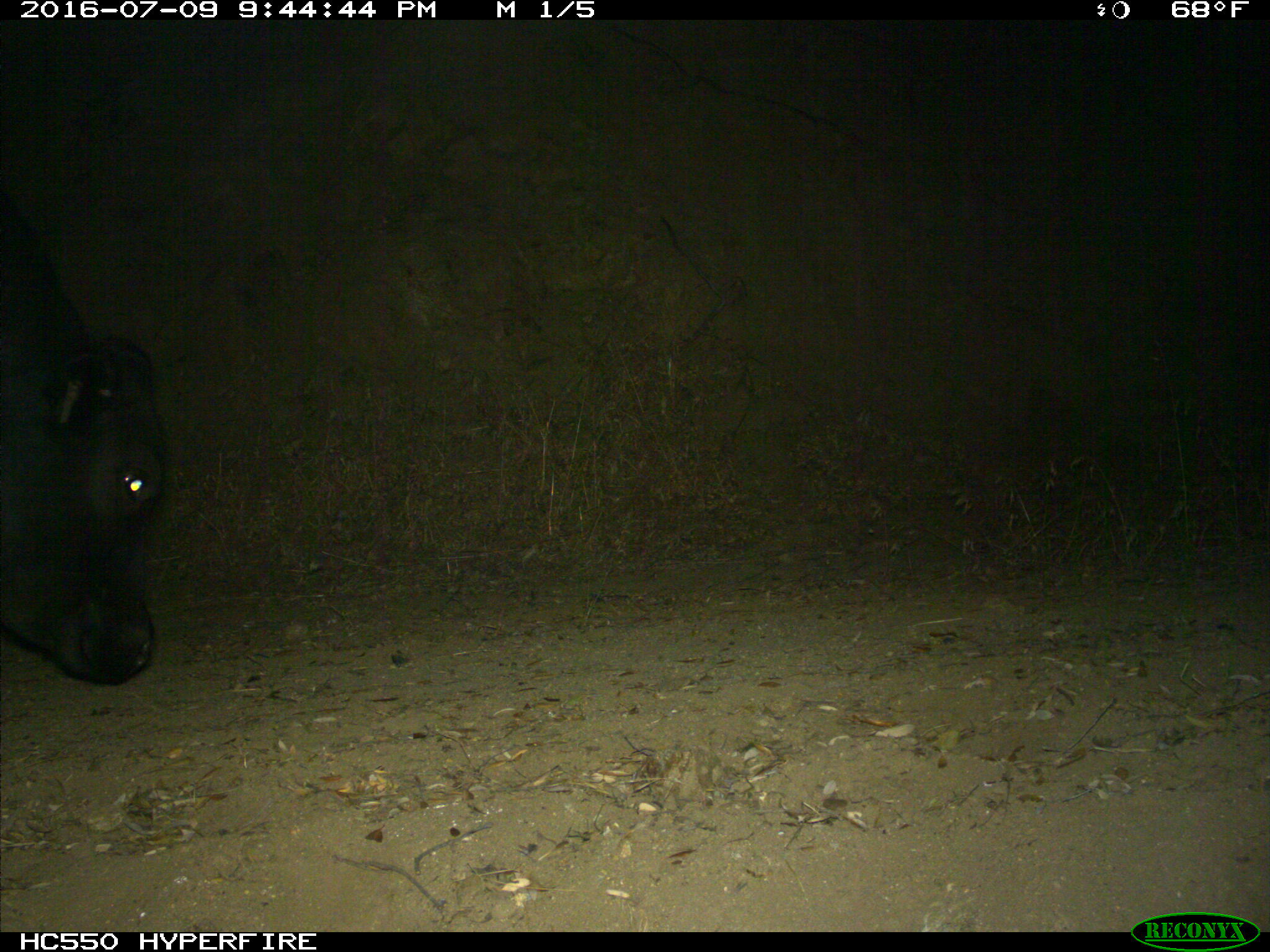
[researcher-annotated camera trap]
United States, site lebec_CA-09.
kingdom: Animalia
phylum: Chordata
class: Mammalia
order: Artiodactyla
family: Bovidae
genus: Bos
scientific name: Bos taurus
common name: domestic cow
Bos taurus (domestic cow).